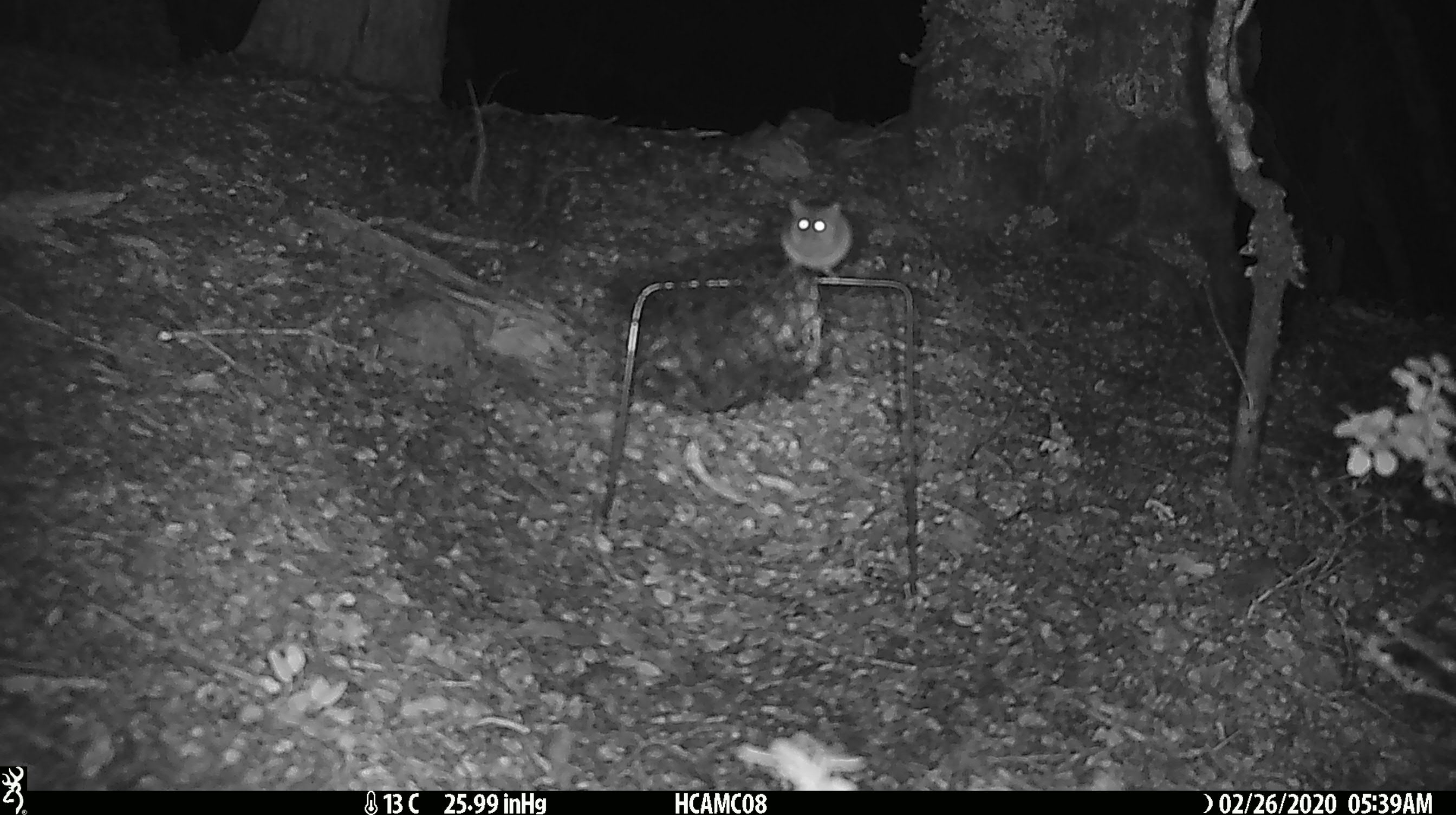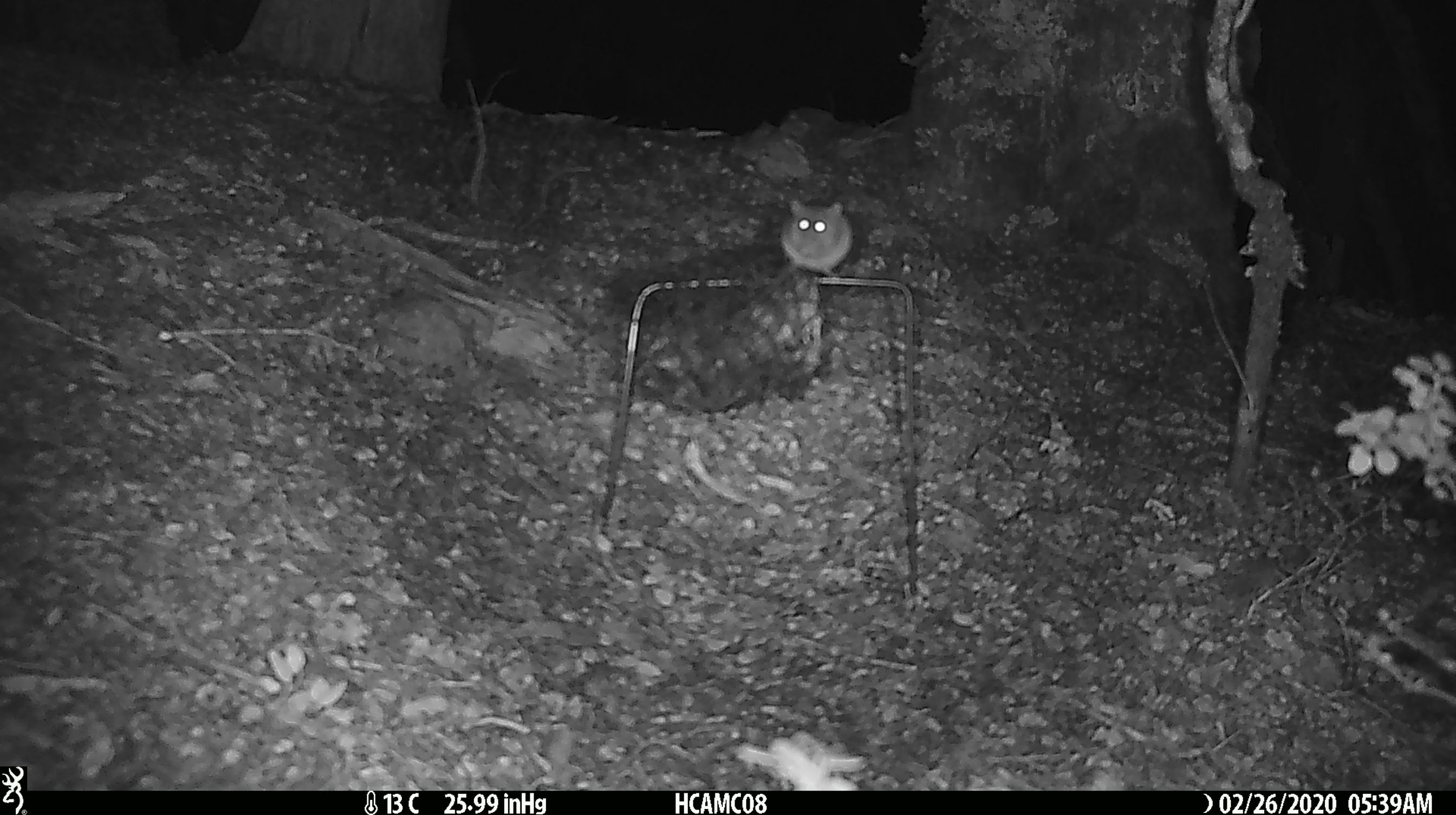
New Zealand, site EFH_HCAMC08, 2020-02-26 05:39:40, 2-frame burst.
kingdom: Animalia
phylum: Chordata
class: Mammalia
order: Rodentia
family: Muridae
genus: Mus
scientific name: Mus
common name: mouse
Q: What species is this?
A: Mouse (Mus).